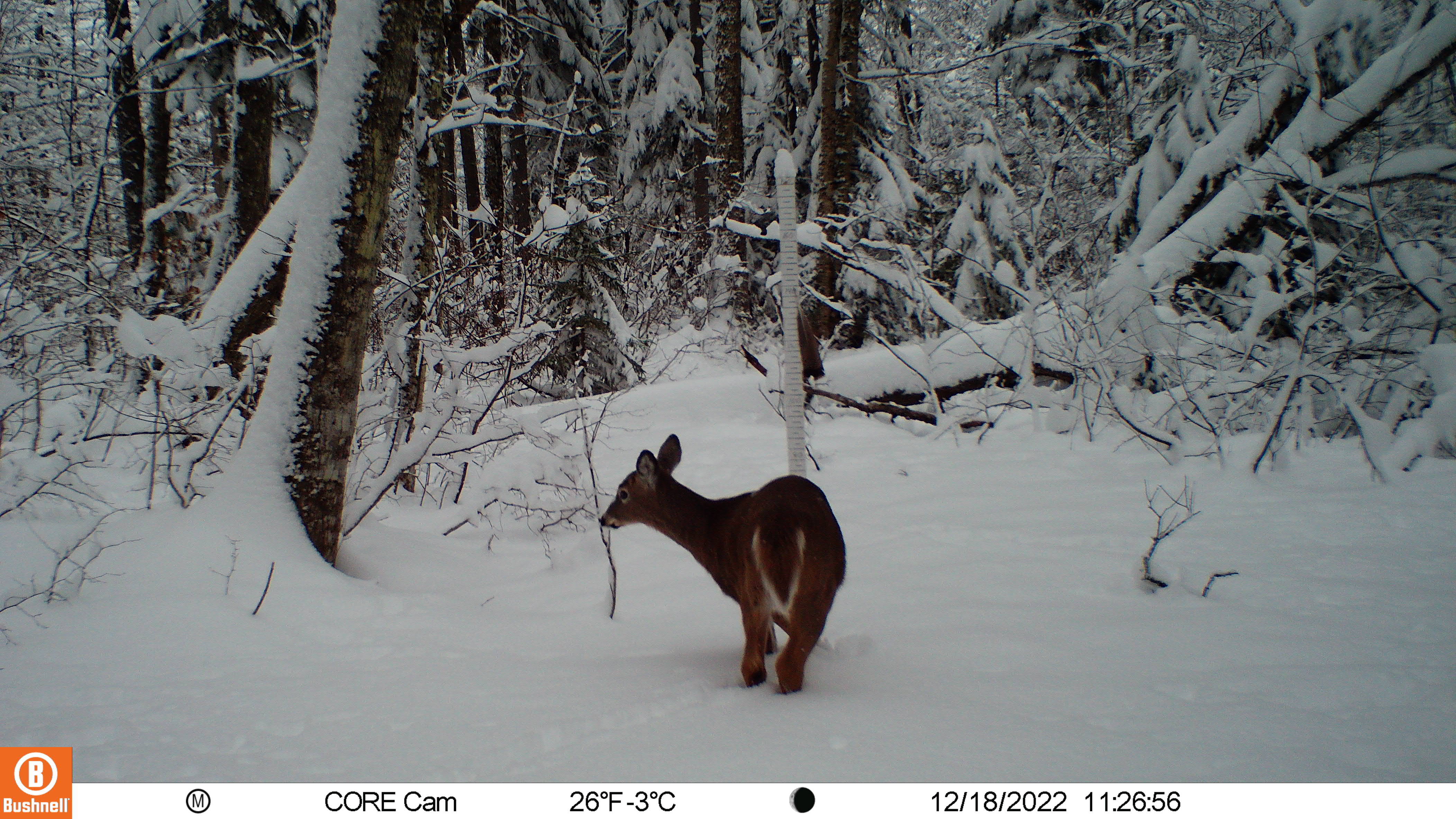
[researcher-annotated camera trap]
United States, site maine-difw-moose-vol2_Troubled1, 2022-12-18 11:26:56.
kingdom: Animalia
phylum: Chordata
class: Mammalia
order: Artiodactyla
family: Cervidae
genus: Odocoileus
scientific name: Odocoileus virginianus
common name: white-tailed deer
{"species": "white-tailed deer (Odocoileus virginianus)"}